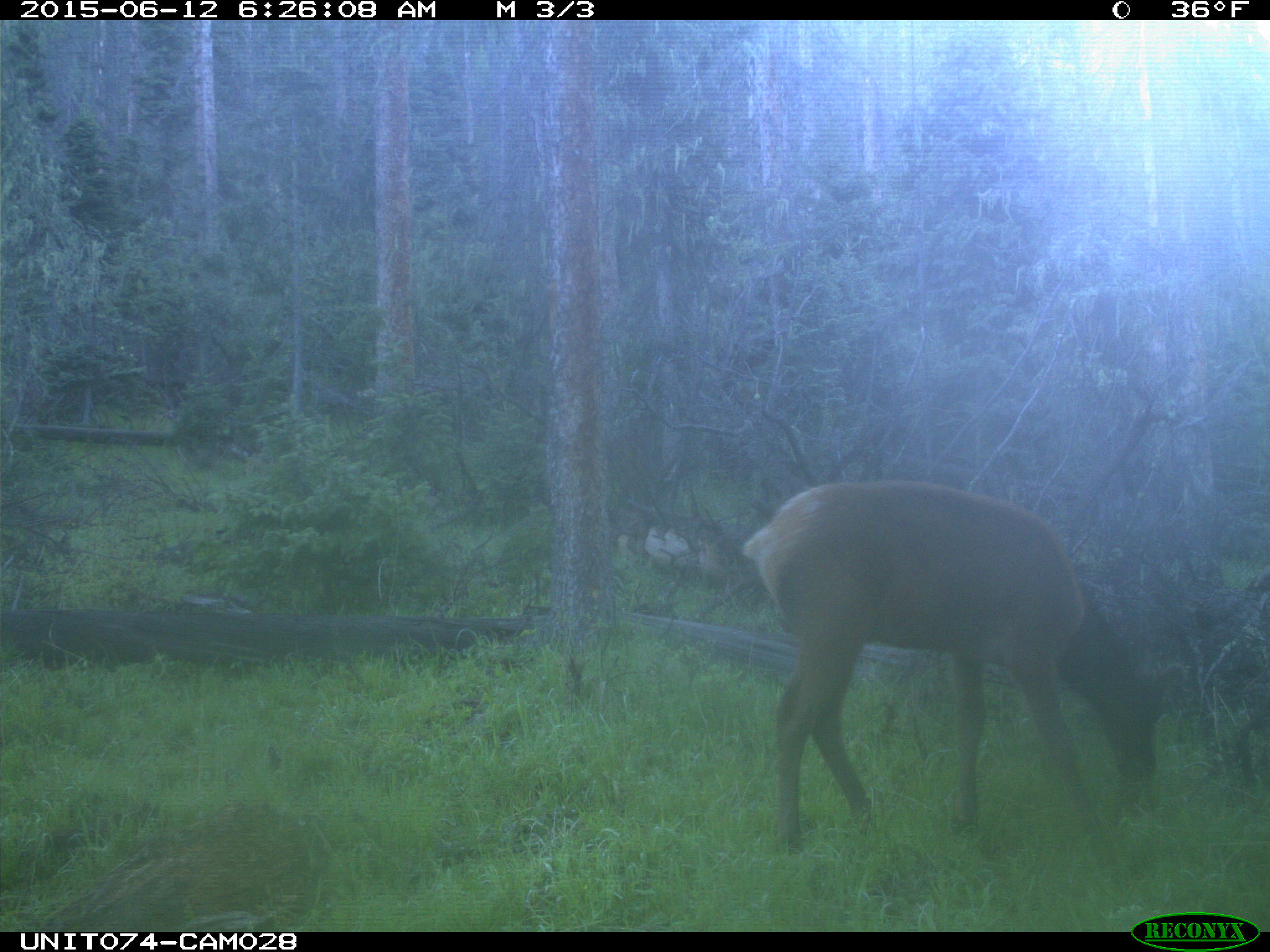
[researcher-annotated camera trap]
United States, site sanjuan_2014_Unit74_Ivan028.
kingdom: Animalia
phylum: Chordata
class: Mammalia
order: Artiodactyla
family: Cervidae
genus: Cervus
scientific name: Cervus elaphus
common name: red deer